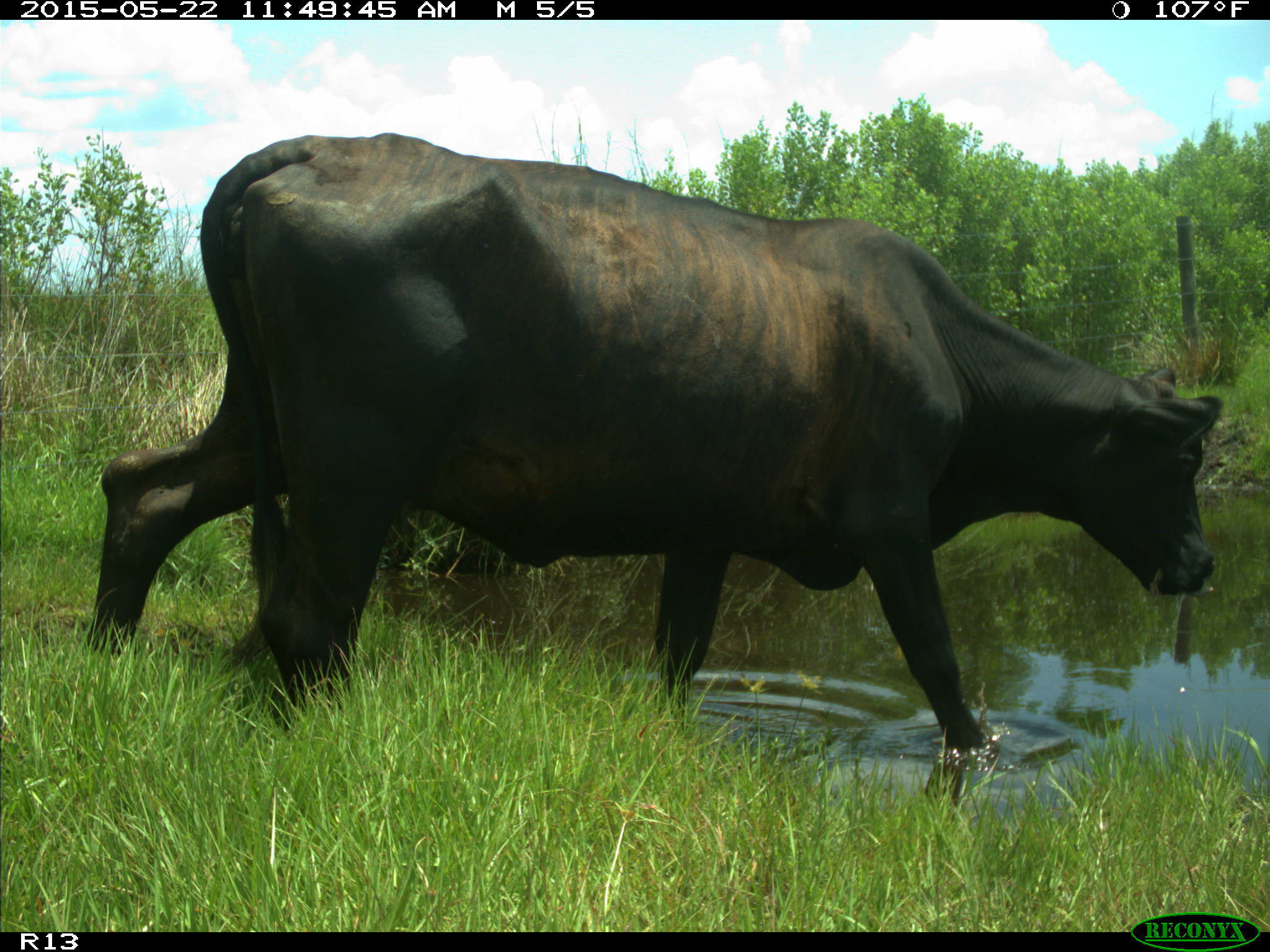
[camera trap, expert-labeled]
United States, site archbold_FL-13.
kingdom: Animalia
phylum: Chordata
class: Mammalia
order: Artiodactyla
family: Bovidae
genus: Bos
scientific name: Bos taurus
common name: domestic cow